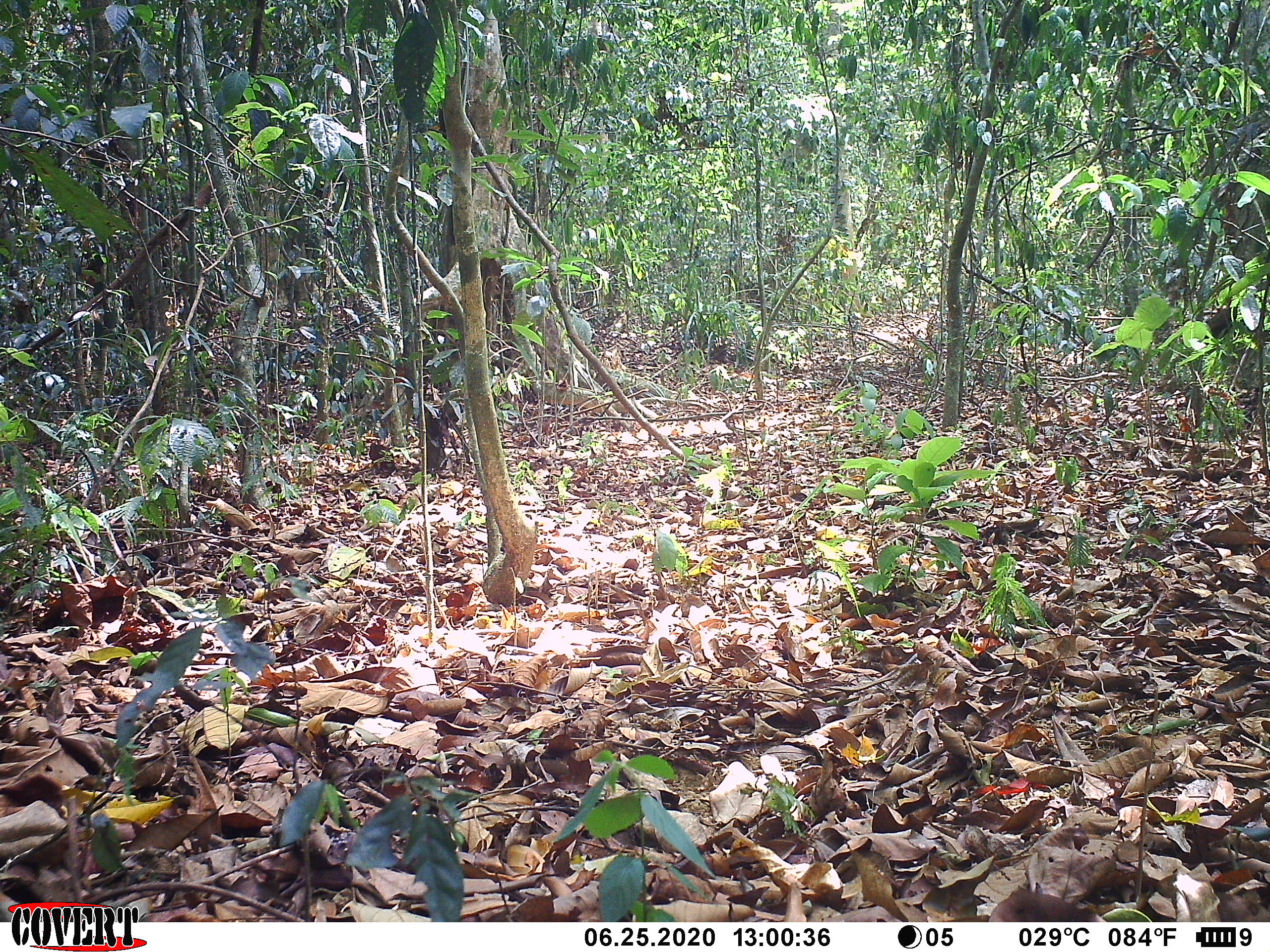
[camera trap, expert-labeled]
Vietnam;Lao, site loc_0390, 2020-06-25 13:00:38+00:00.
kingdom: Animalia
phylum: Chordata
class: Aves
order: Galliformes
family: Phasianidae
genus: Lophura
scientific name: Lophura nycthemera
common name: silver pheasant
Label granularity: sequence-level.